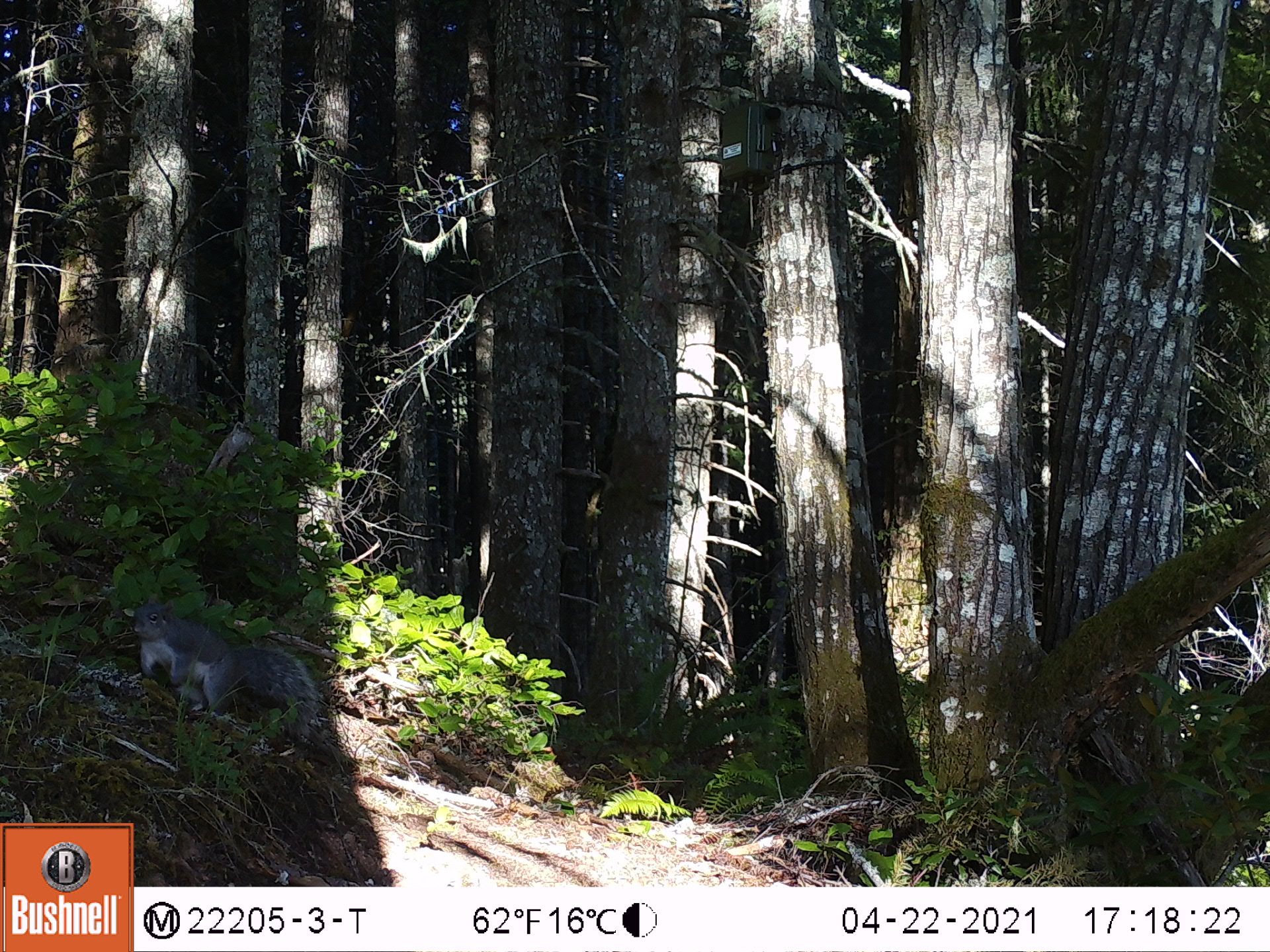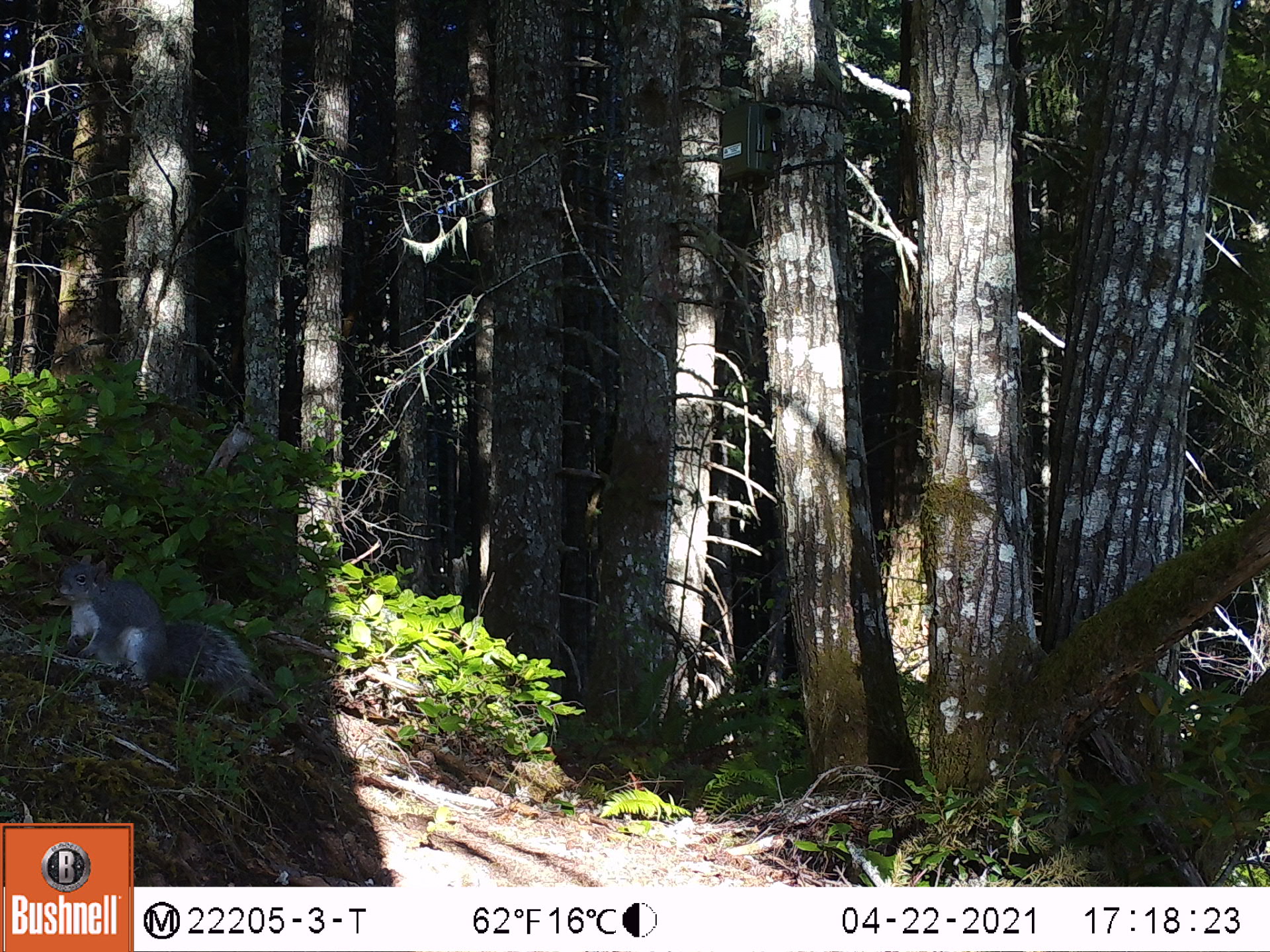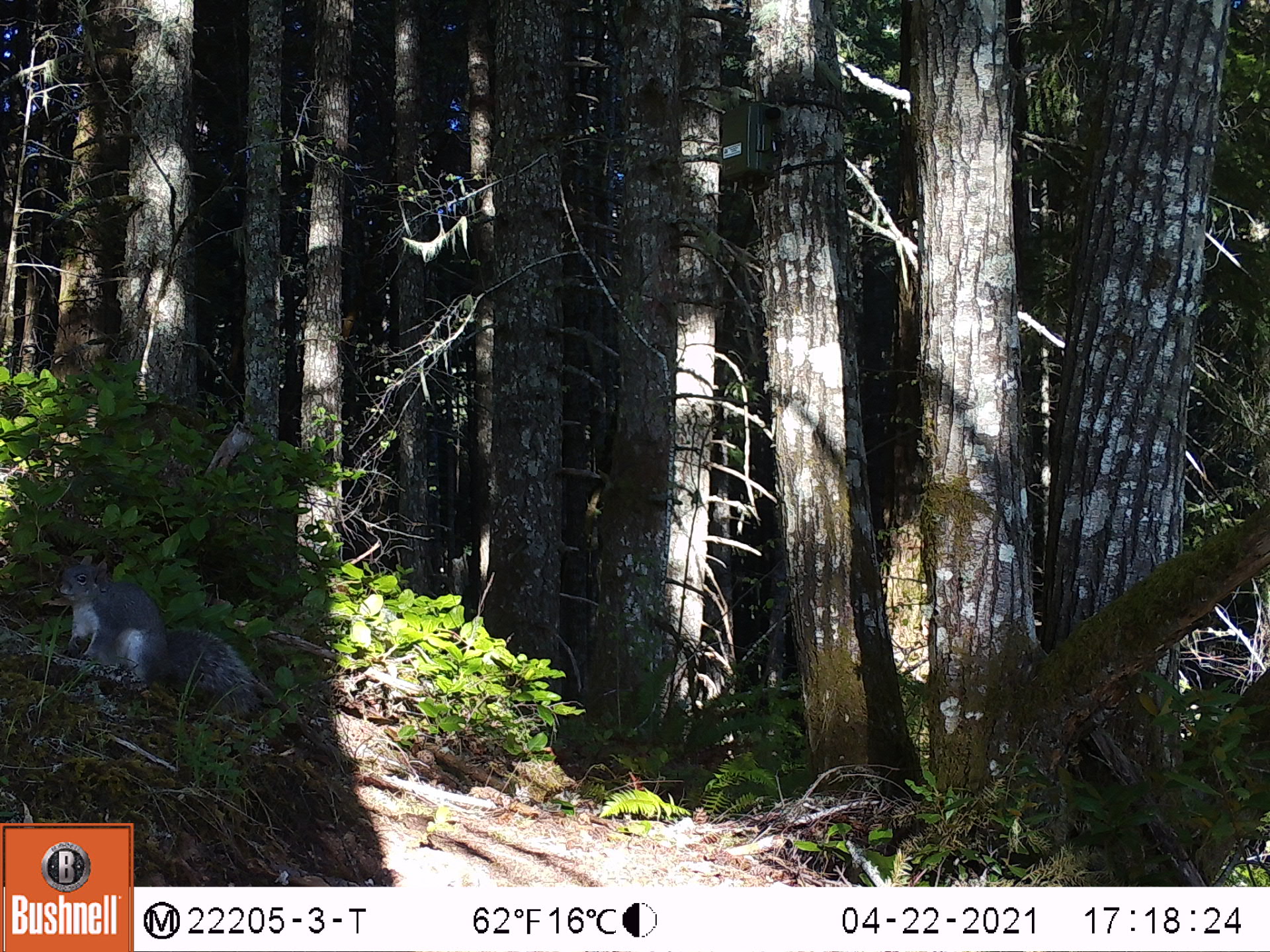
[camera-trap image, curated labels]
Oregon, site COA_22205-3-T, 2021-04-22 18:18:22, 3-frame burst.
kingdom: Animalia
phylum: Chordata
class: Mammalia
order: Rodentia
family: Sciuridae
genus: Sciurus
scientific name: Sciurus griseus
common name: western gray squirrel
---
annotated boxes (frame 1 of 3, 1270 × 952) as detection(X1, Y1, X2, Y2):
western gray squirrel: detection(107, 586, 342, 767)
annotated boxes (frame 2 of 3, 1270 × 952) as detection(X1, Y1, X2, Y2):
western gray squirrel: detection(39, 534, 280, 730)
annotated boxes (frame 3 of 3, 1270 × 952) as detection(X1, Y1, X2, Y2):
western gray squirrel: detection(36, 534, 284, 740)